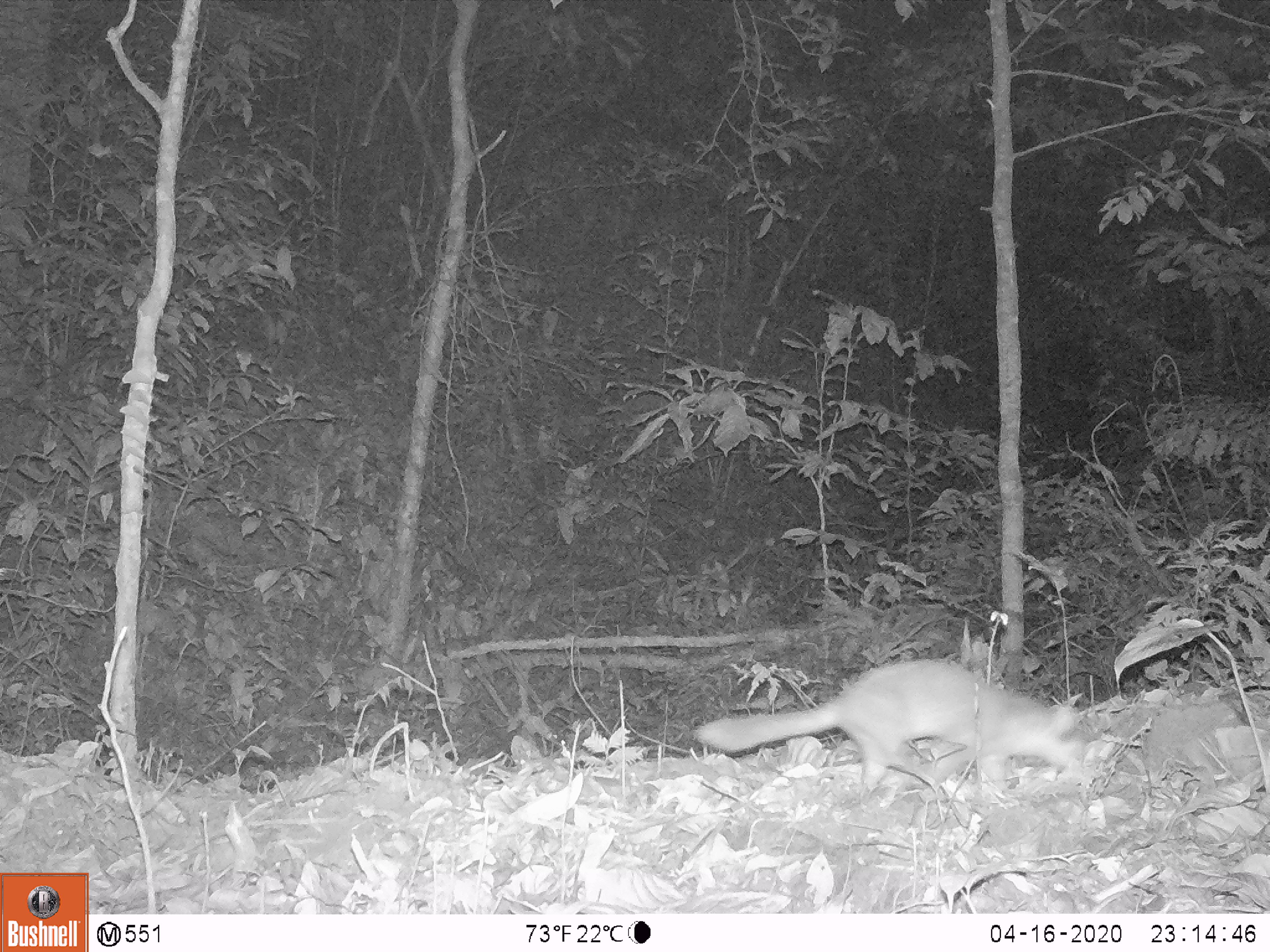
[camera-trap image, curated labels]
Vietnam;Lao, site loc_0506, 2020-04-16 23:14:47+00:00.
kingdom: Animalia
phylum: Chordata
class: Mammalia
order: Carnivora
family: Mustelidae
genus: Melogale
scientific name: Melogale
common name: ferret badger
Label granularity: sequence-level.